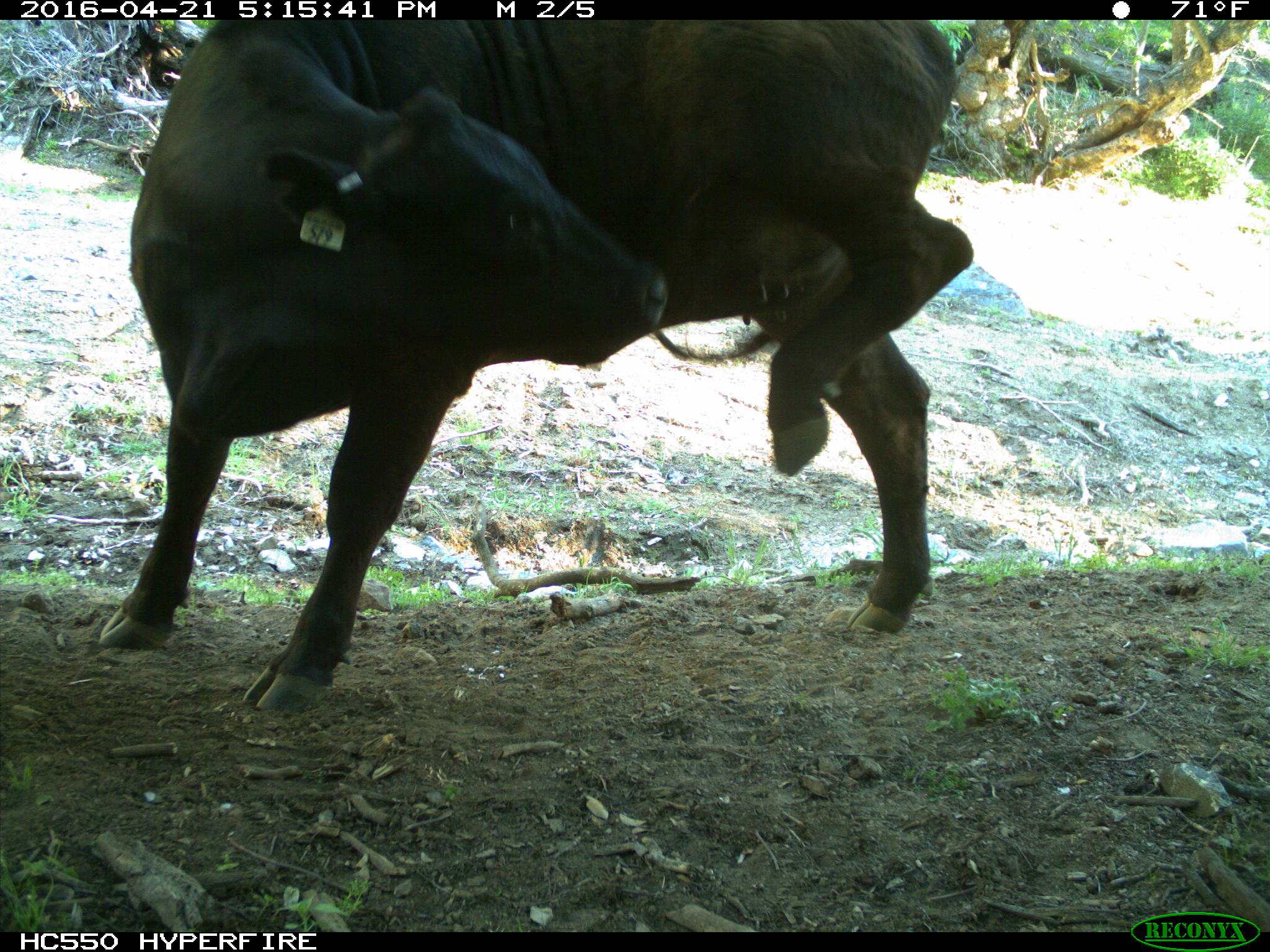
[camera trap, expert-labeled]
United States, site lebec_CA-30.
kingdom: Animalia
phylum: Chordata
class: Mammalia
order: Artiodactyla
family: Bovidae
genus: Bos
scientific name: Bos taurus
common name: domestic cow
Bos taurus (domestic cow).